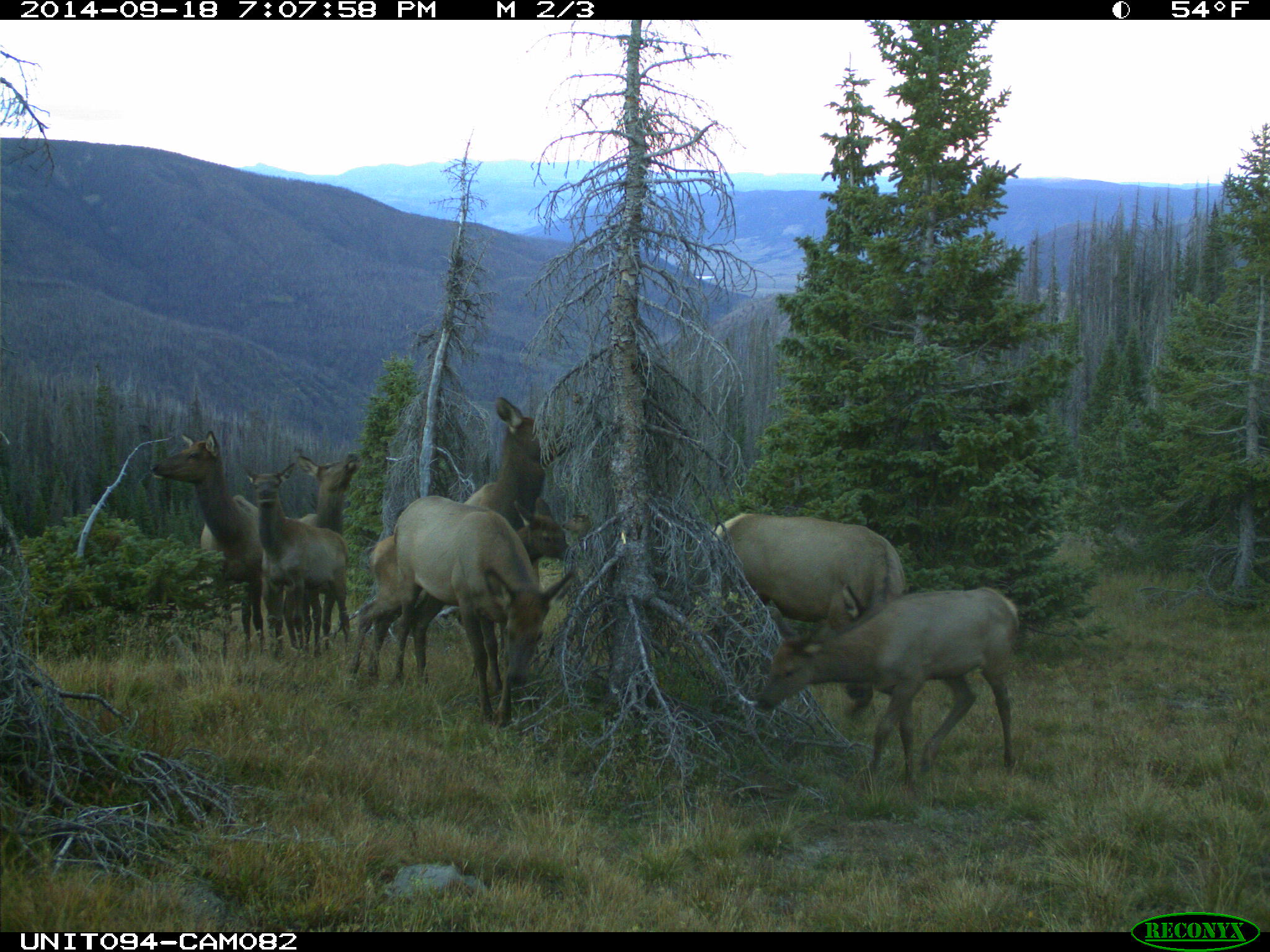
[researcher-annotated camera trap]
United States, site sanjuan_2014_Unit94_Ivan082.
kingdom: Animalia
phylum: Chordata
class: Mammalia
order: Artiodactyla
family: Cervidae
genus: Cervus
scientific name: Cervus elaphus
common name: red deer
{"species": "Cervus elaphus (red deer)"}